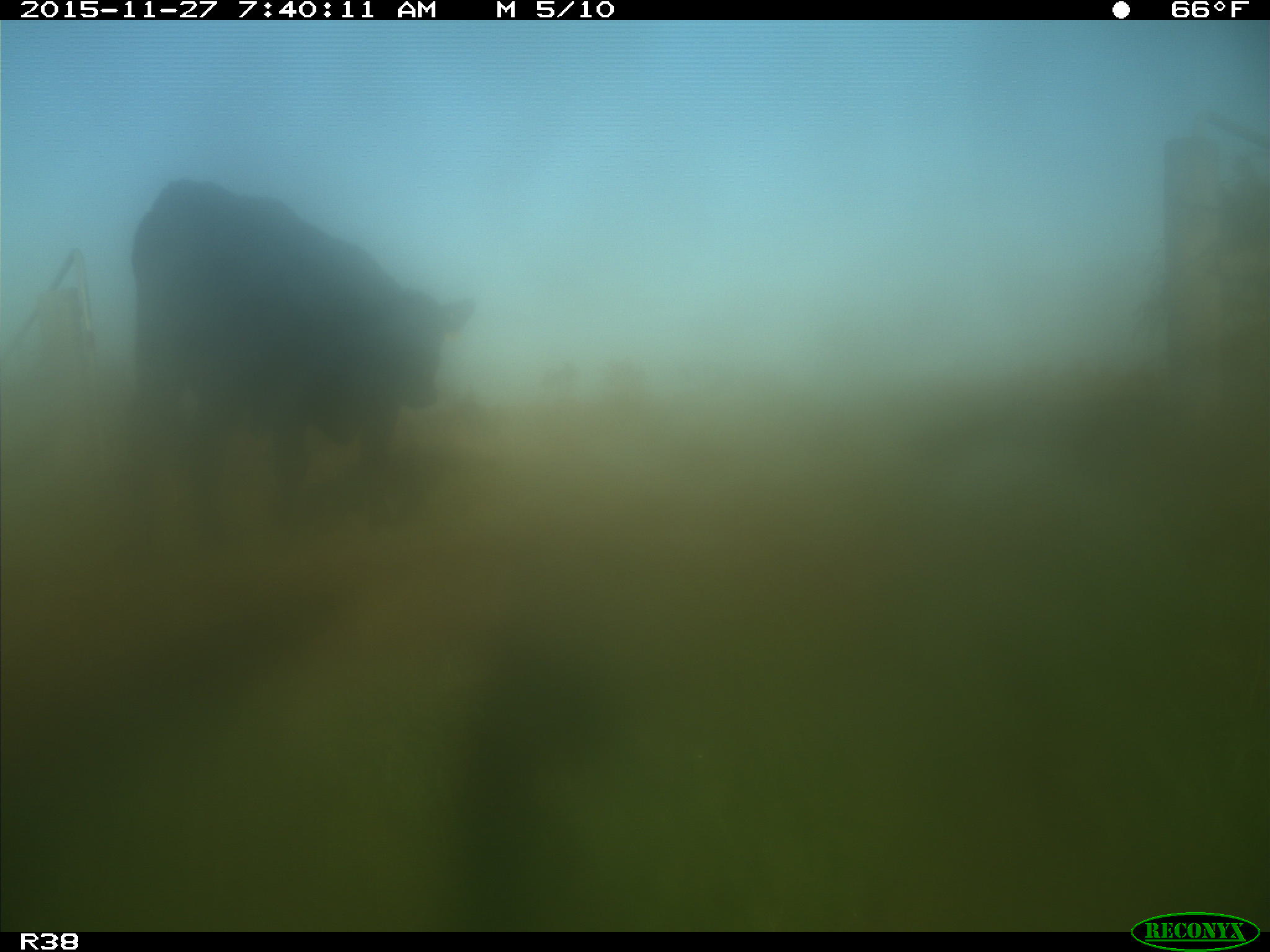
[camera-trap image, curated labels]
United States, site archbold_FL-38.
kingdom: Animalia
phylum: Chordata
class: Mammalia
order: Artiodactyla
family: Bovidae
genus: Bos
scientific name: Bos taurus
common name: domestic cow